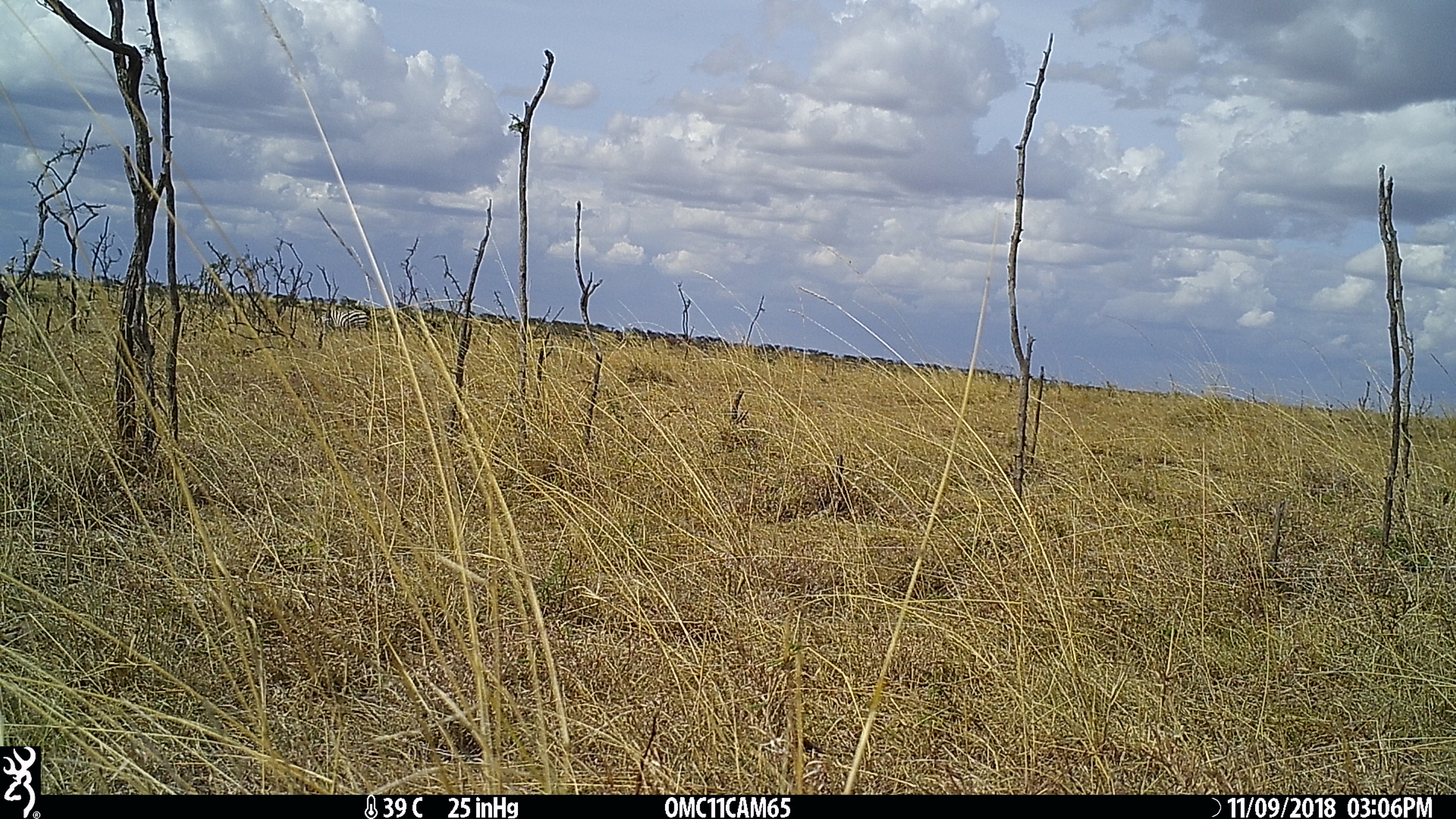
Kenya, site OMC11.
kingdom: Animalia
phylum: Chordata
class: Mammalia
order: Perissodactyla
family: Equidae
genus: Equus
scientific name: Equus quagga burchellii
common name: burchell's zebra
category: zebra